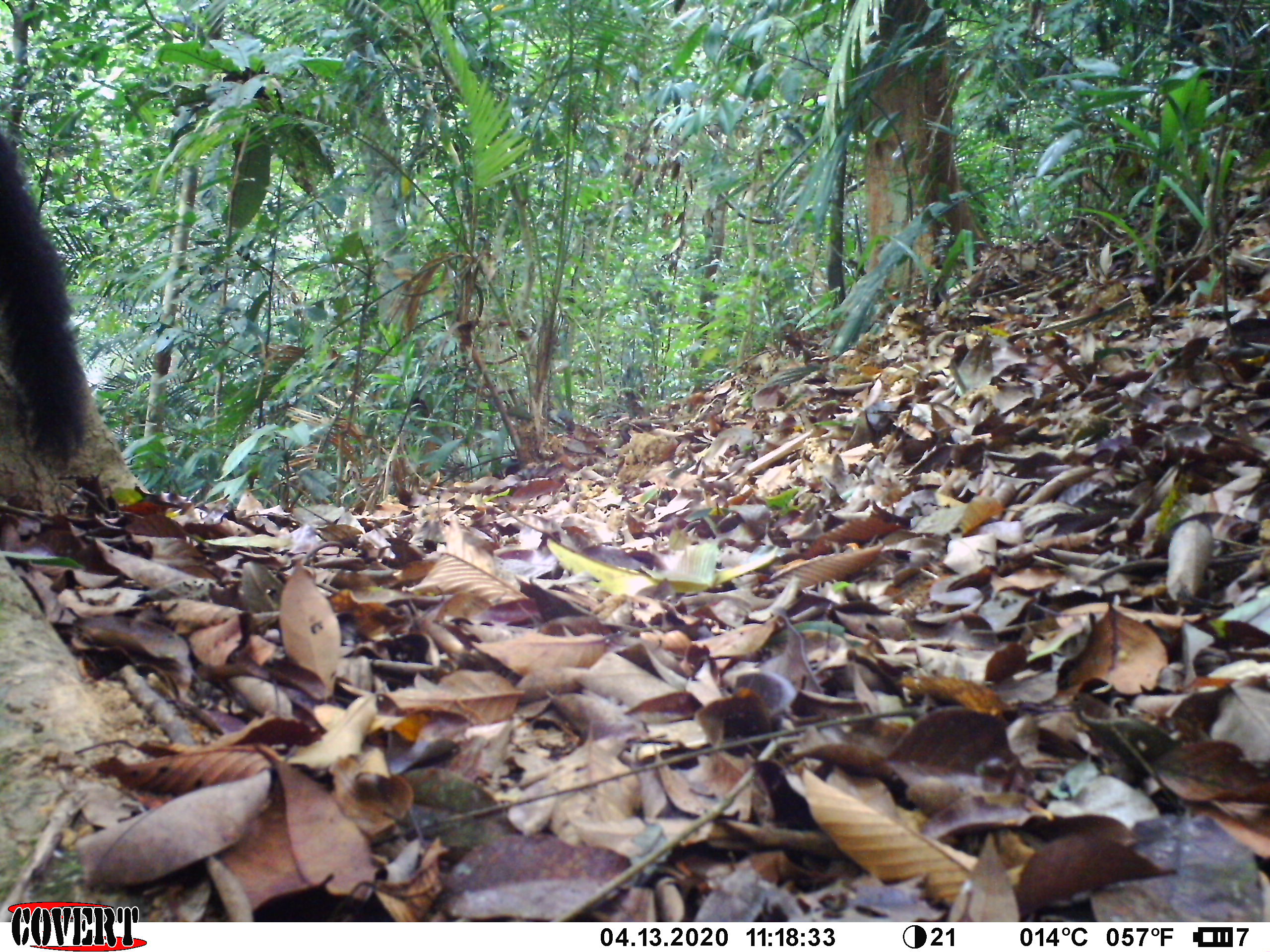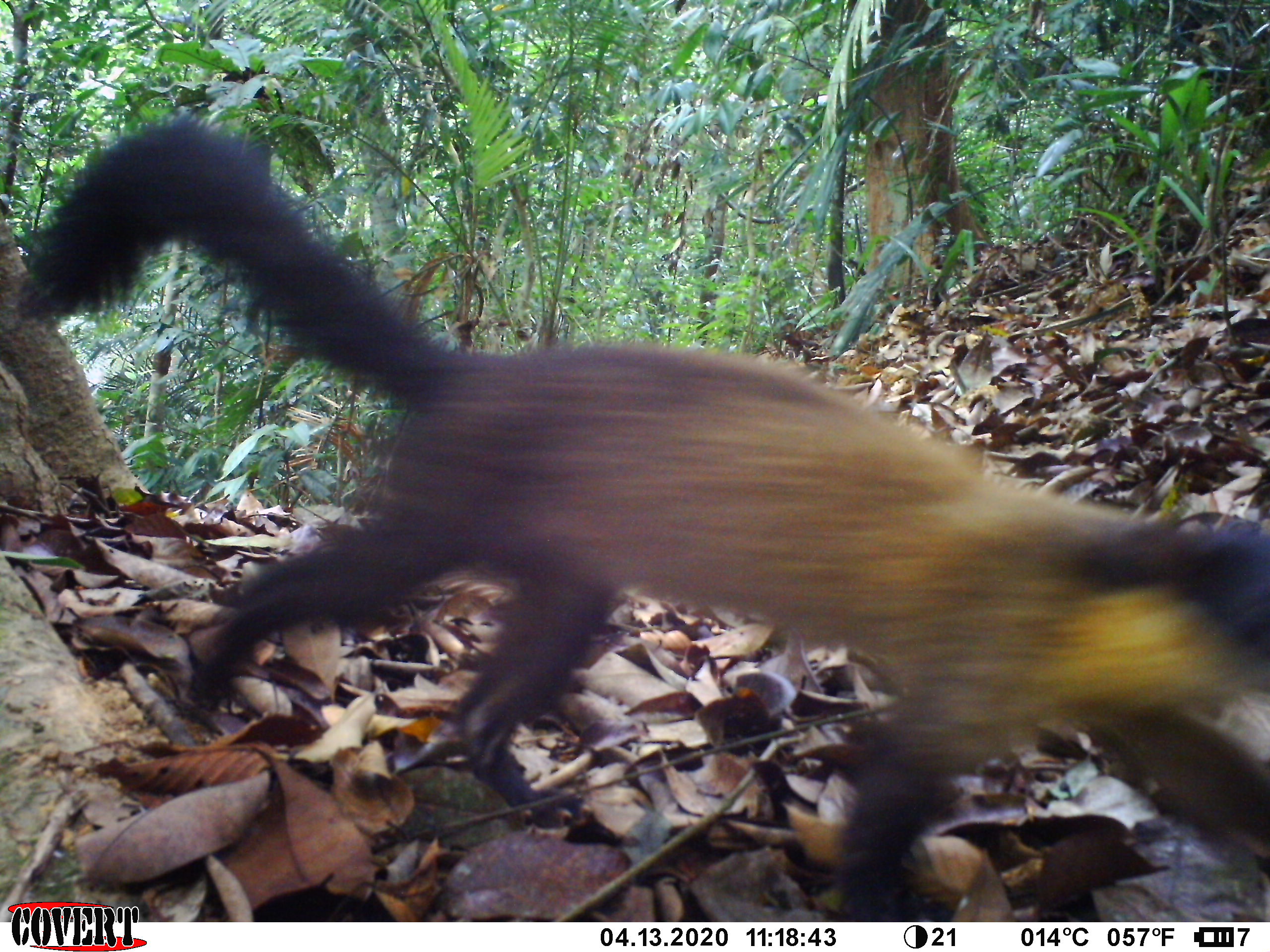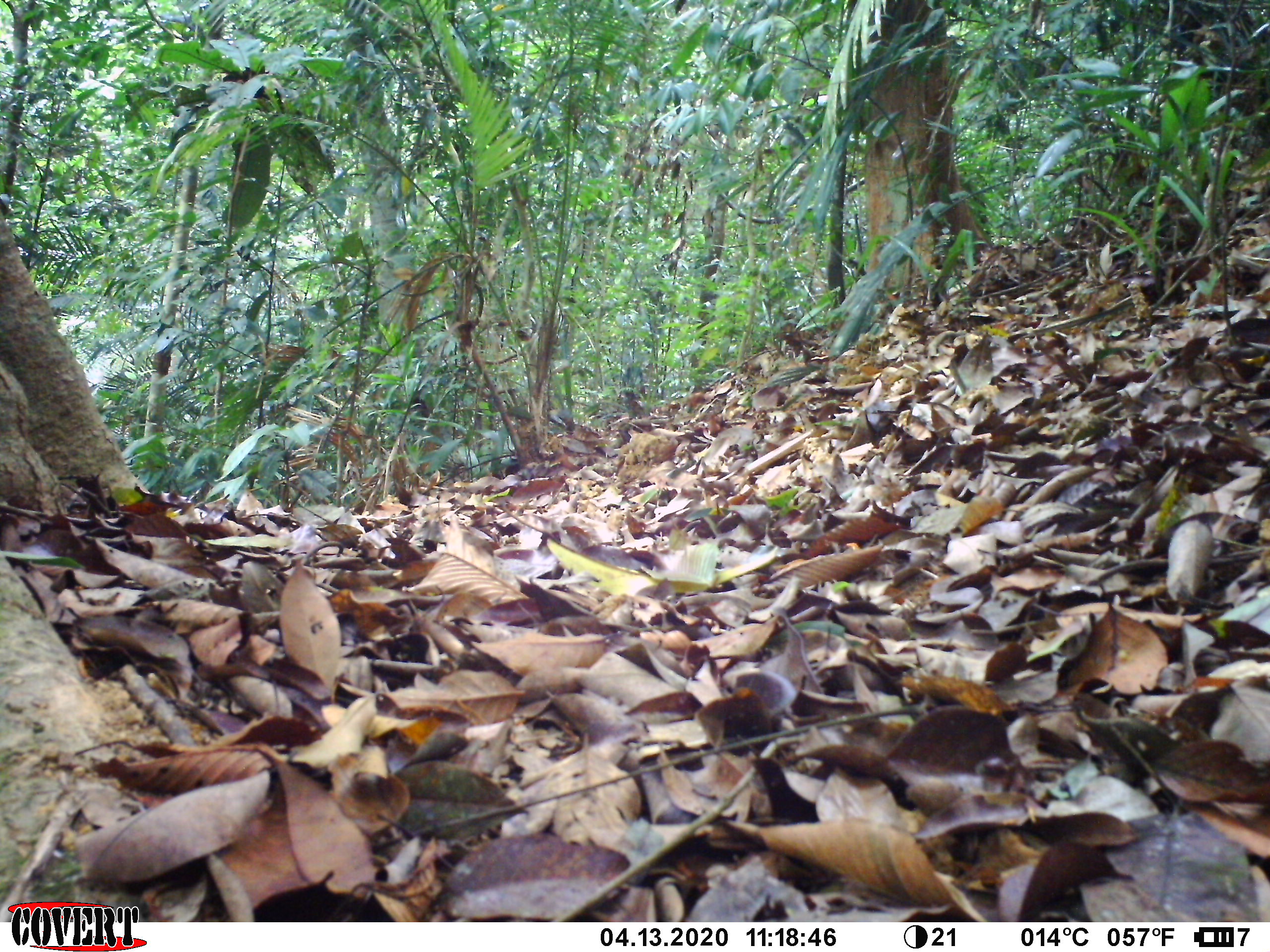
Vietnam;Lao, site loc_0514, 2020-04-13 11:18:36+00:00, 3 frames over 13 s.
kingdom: Animalia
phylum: Chordata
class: Mammalia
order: Carnivora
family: Mustelidae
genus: Martes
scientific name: Martes flavigula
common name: yellow-throated marten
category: yellow throated marten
Yellow throated marten (yellow-throated marten) (Martes flavigula). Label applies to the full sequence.